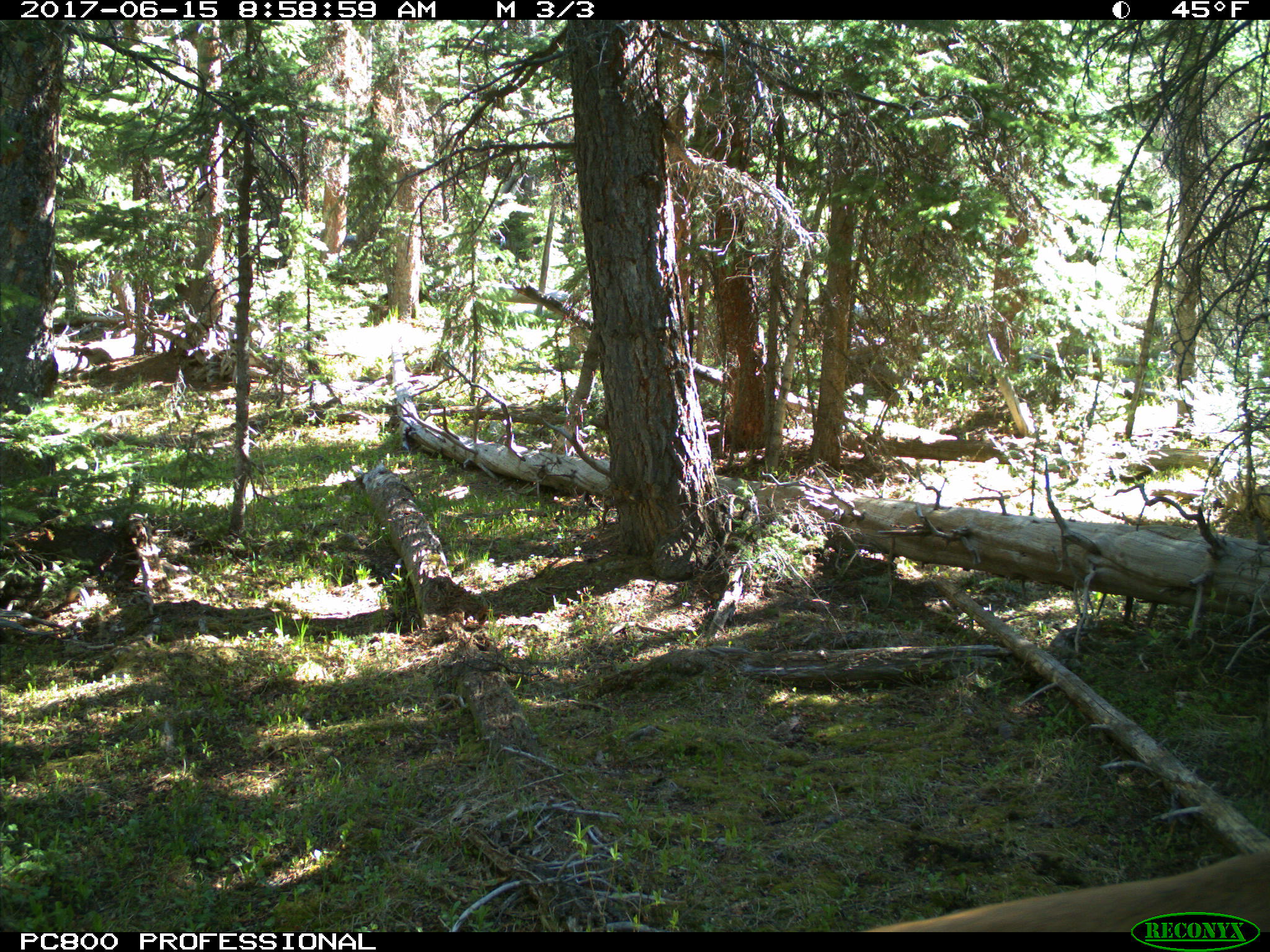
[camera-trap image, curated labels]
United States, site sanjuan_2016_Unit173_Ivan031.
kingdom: Animalia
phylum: Chordata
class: Mammalia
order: Artiodactyla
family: Cervidae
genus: Cervus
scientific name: Cervus elaphus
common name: red deer